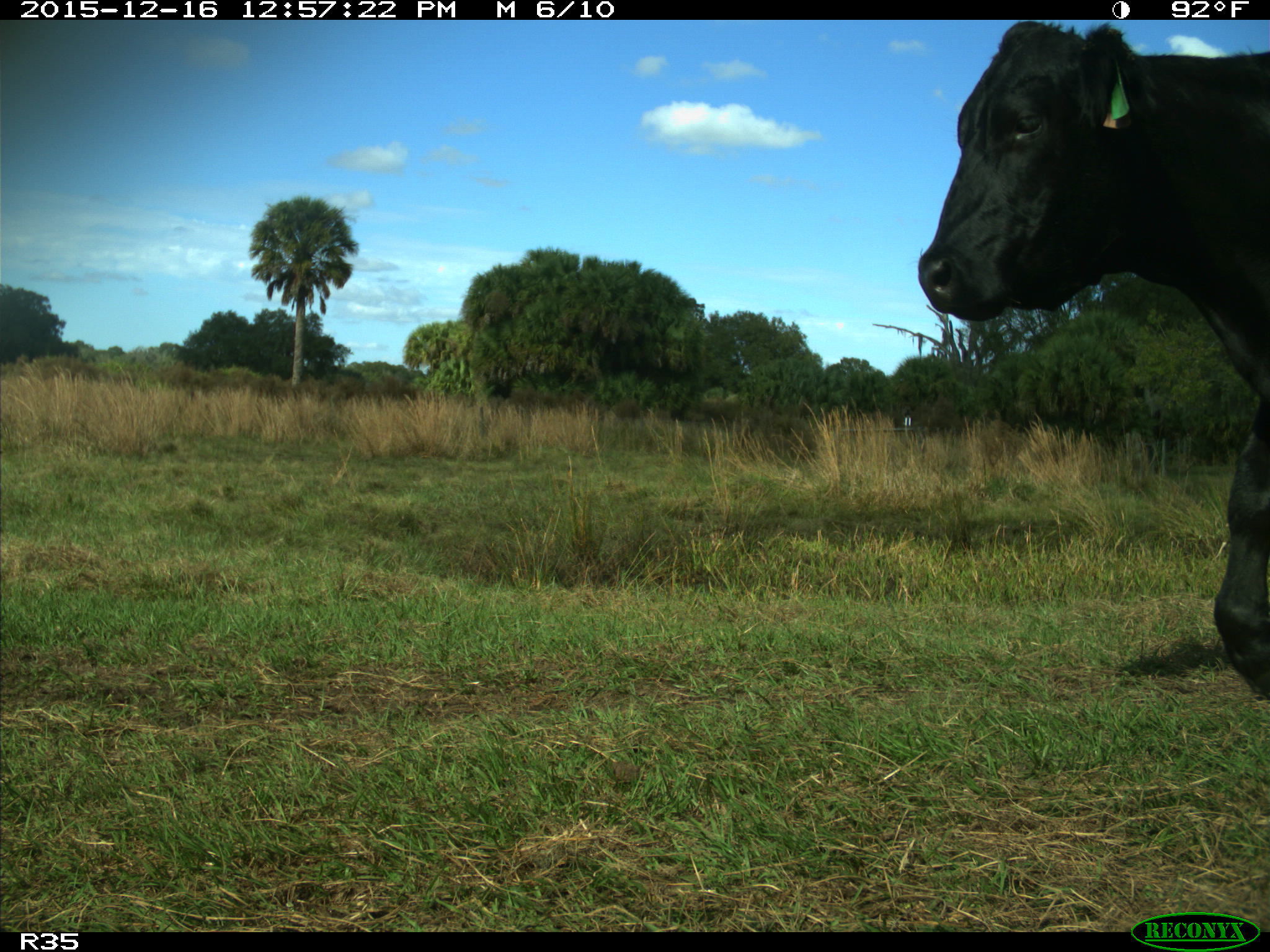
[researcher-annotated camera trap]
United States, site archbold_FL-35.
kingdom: Animalia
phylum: Chordata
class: Mammalia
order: Artiodactyla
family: Bovidae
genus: Bos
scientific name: Bos taurus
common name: domestic cow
Bos taurus (domestic cow).